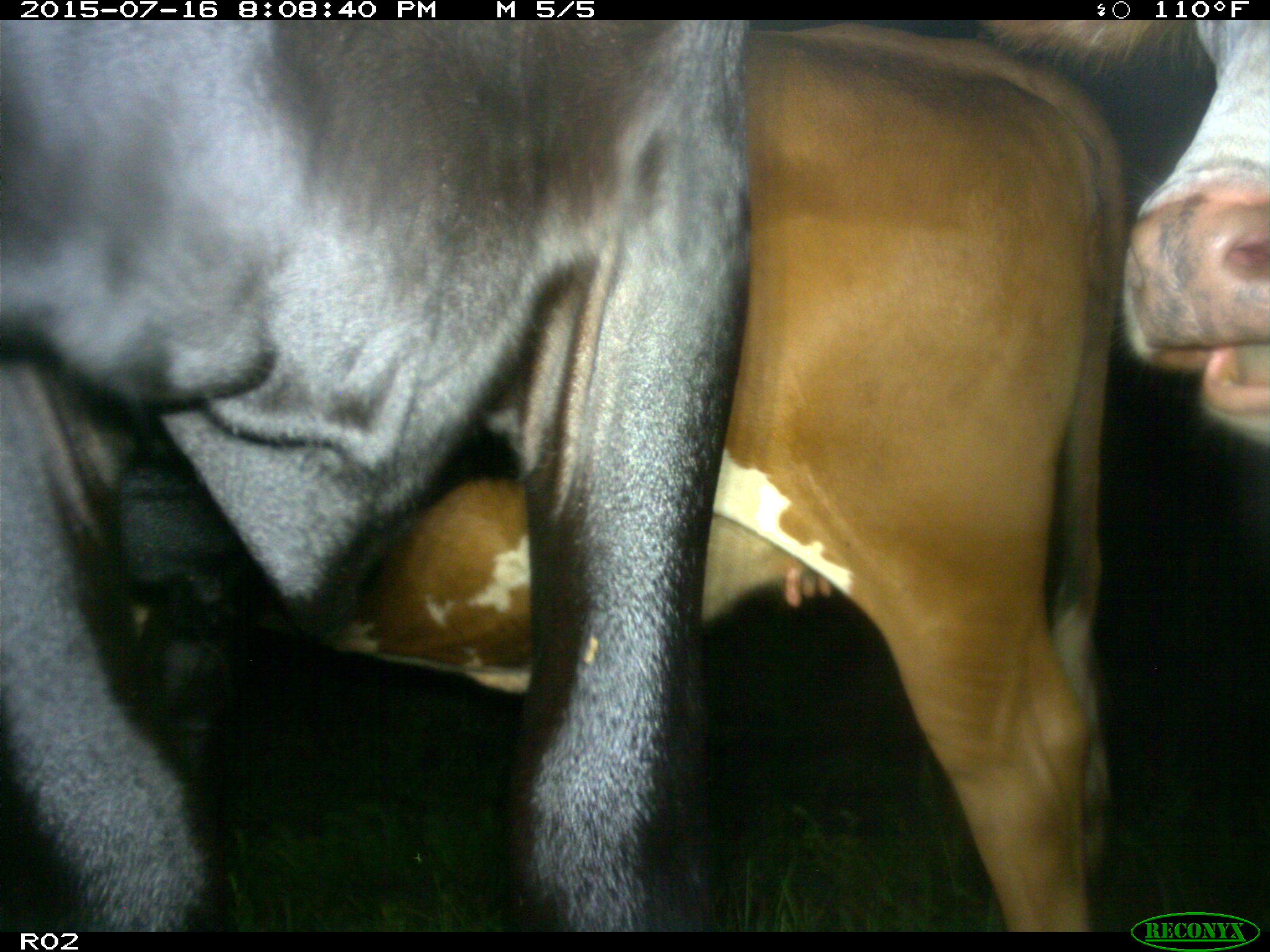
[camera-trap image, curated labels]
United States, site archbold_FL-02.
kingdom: Animalia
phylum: Chordata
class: Mammalia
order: Artiodactyla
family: Bovidae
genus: Bos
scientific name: Bos taurus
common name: domestic cow